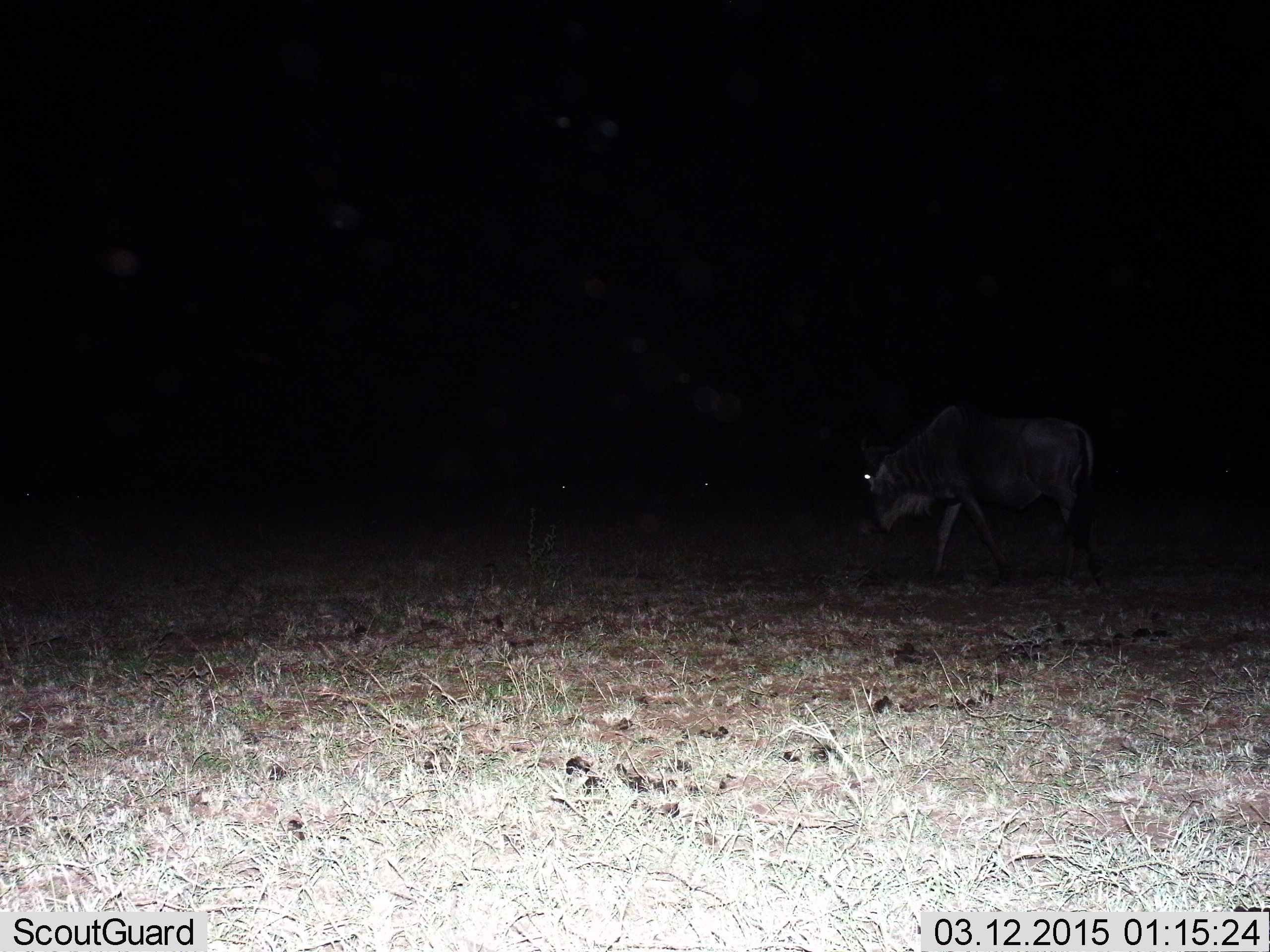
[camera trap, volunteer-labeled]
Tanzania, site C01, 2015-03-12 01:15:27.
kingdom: Animalia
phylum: Chordata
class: Mammalia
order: Artiodactyla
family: Bovidae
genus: Connochaetes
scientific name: Connochaetes taurinus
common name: blue wildebeest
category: wildebeest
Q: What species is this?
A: Wildebeest (blue wildebeest) (Connochaetes taurinus).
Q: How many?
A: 1.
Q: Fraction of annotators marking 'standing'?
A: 10%.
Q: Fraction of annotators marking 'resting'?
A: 0%.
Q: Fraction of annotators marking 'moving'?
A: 90%.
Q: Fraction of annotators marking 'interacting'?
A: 0%.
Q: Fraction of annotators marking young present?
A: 0%.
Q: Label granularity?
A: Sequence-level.